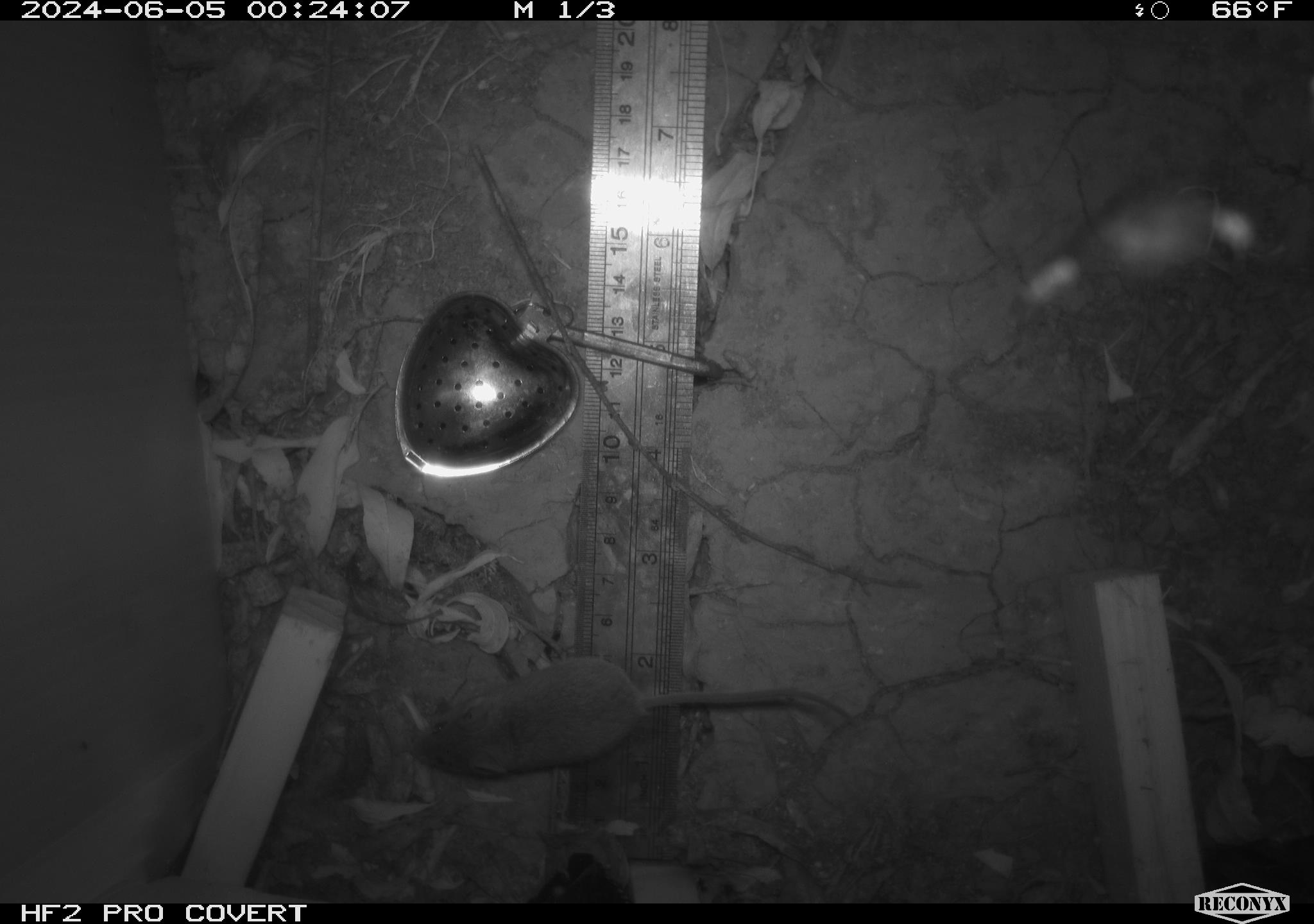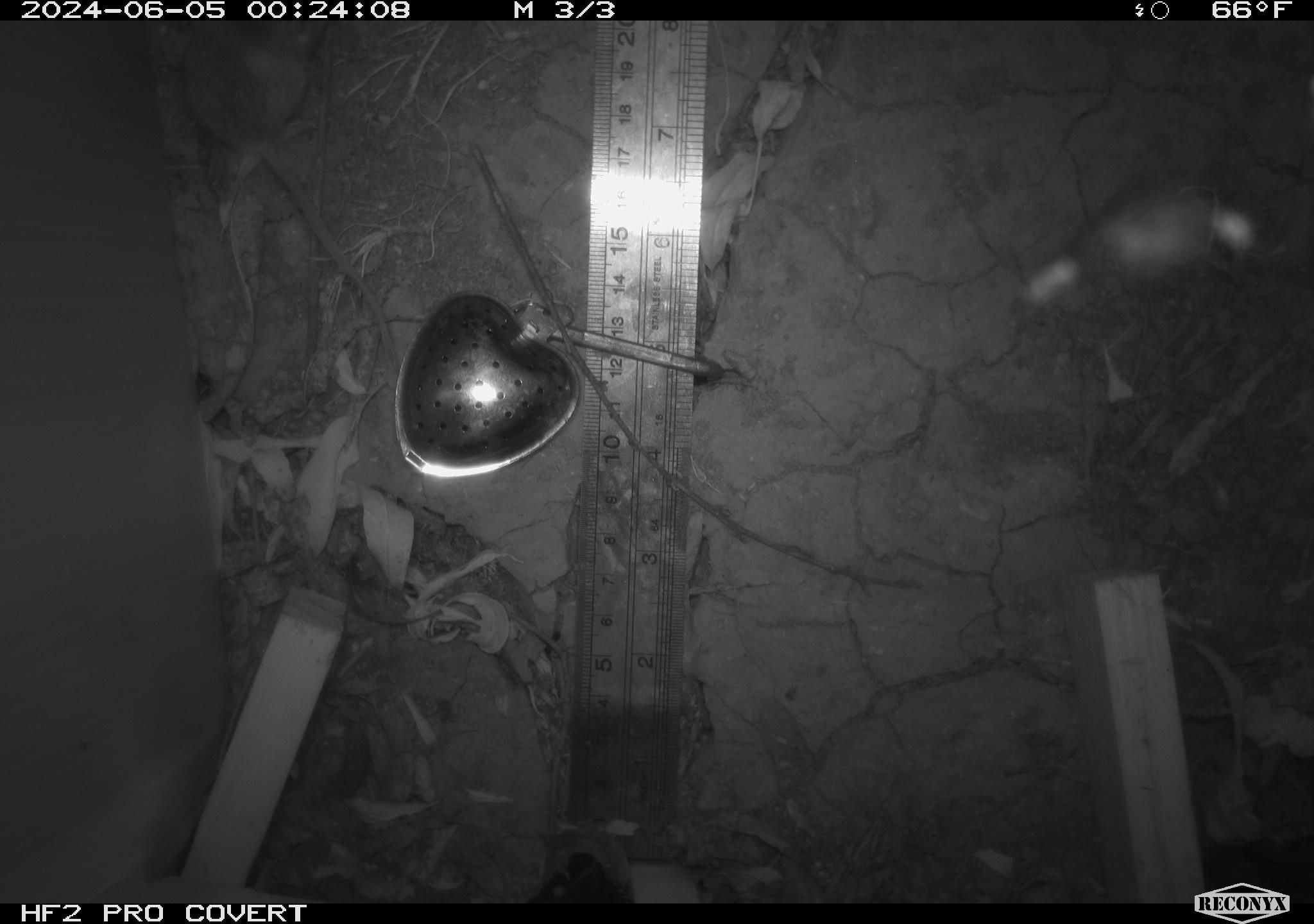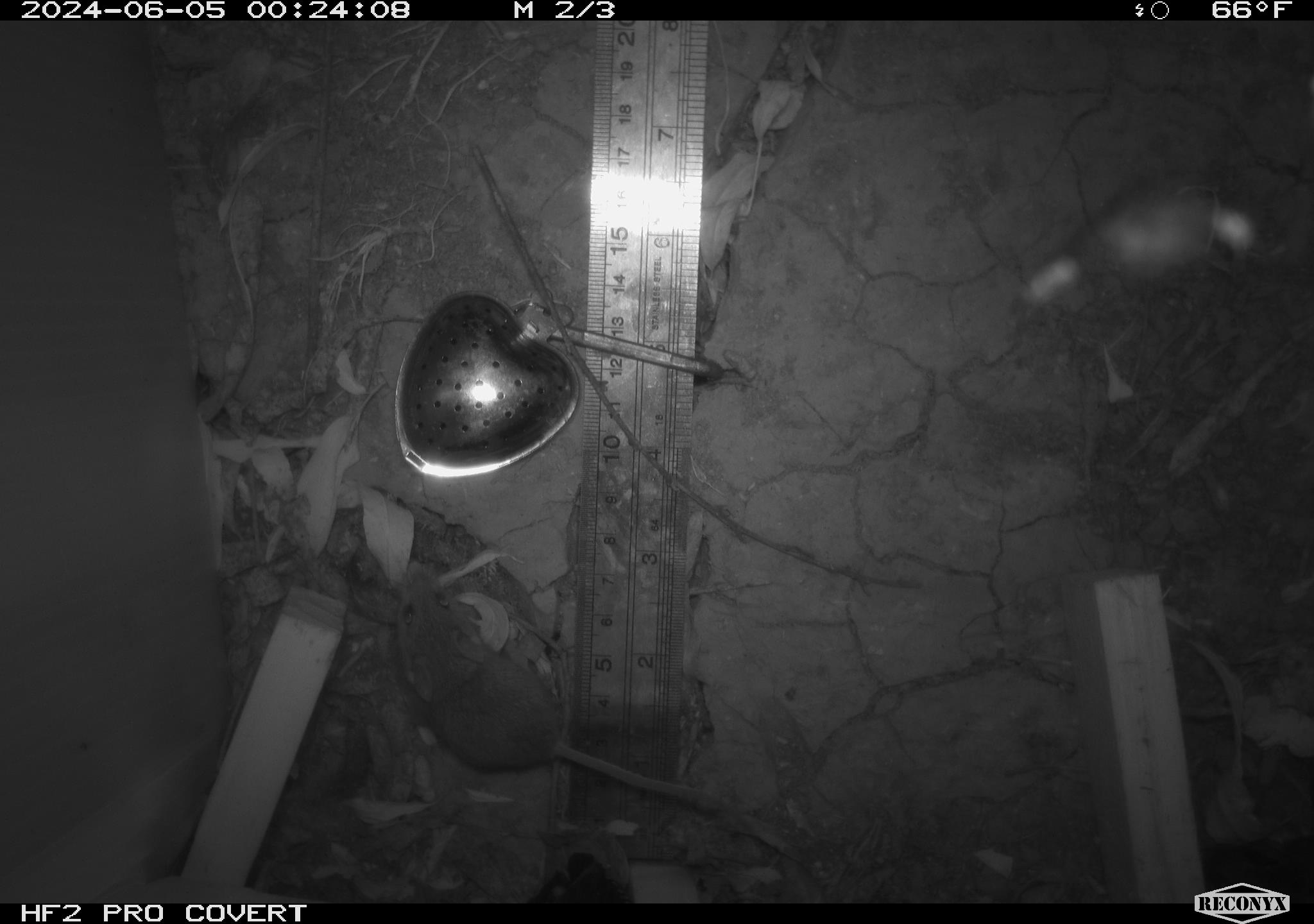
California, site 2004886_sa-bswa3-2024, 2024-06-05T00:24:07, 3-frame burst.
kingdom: Animalia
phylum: Chordata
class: Mammalia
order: Rodentia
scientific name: Rodentia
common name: mouse species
Mouse species (Rodentia).